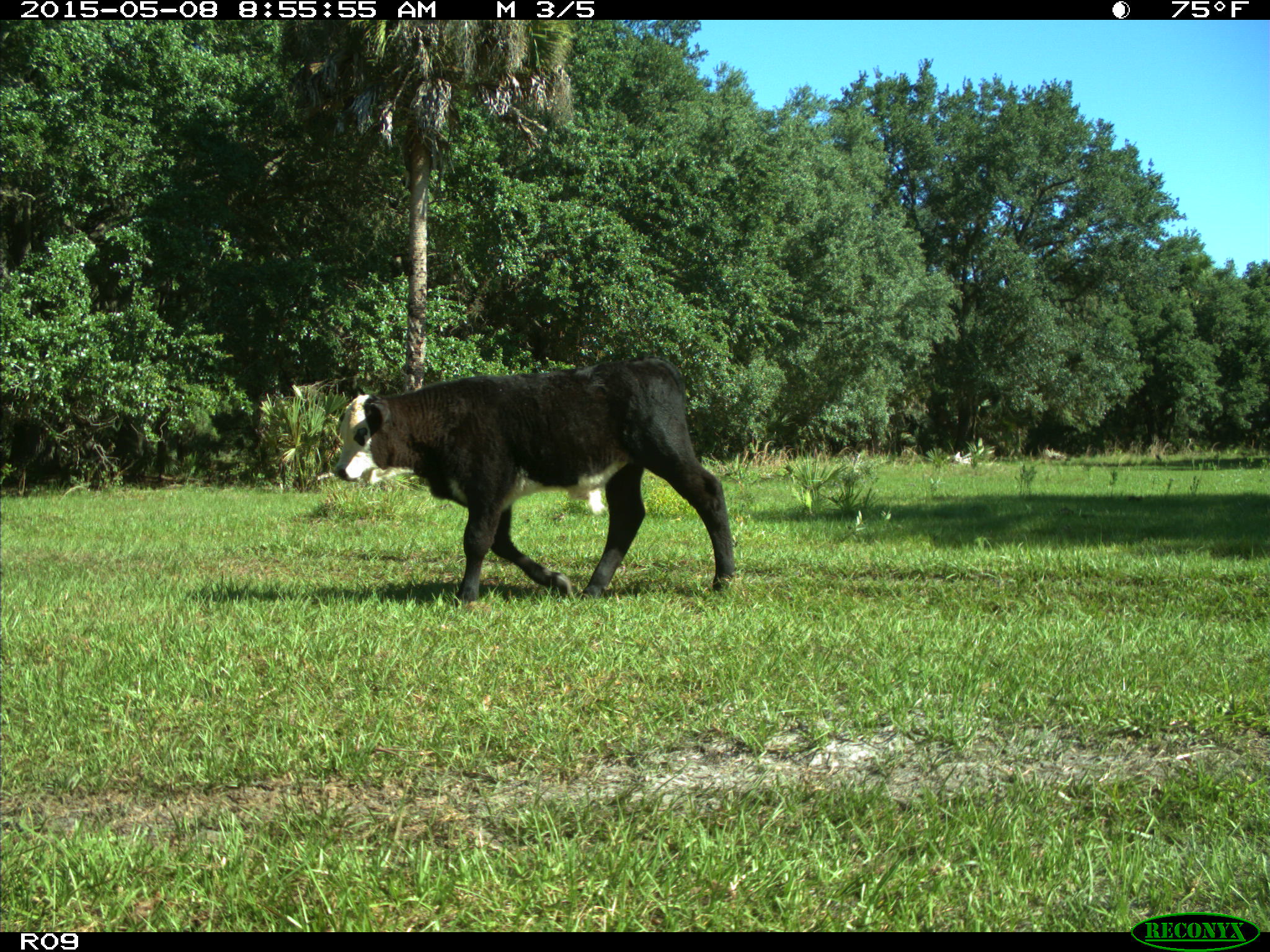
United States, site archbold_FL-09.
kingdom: Animalia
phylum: Chordata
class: Mammalia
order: Artiodactyla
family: Bovidae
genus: Bos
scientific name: Bos taurus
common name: domestic cow